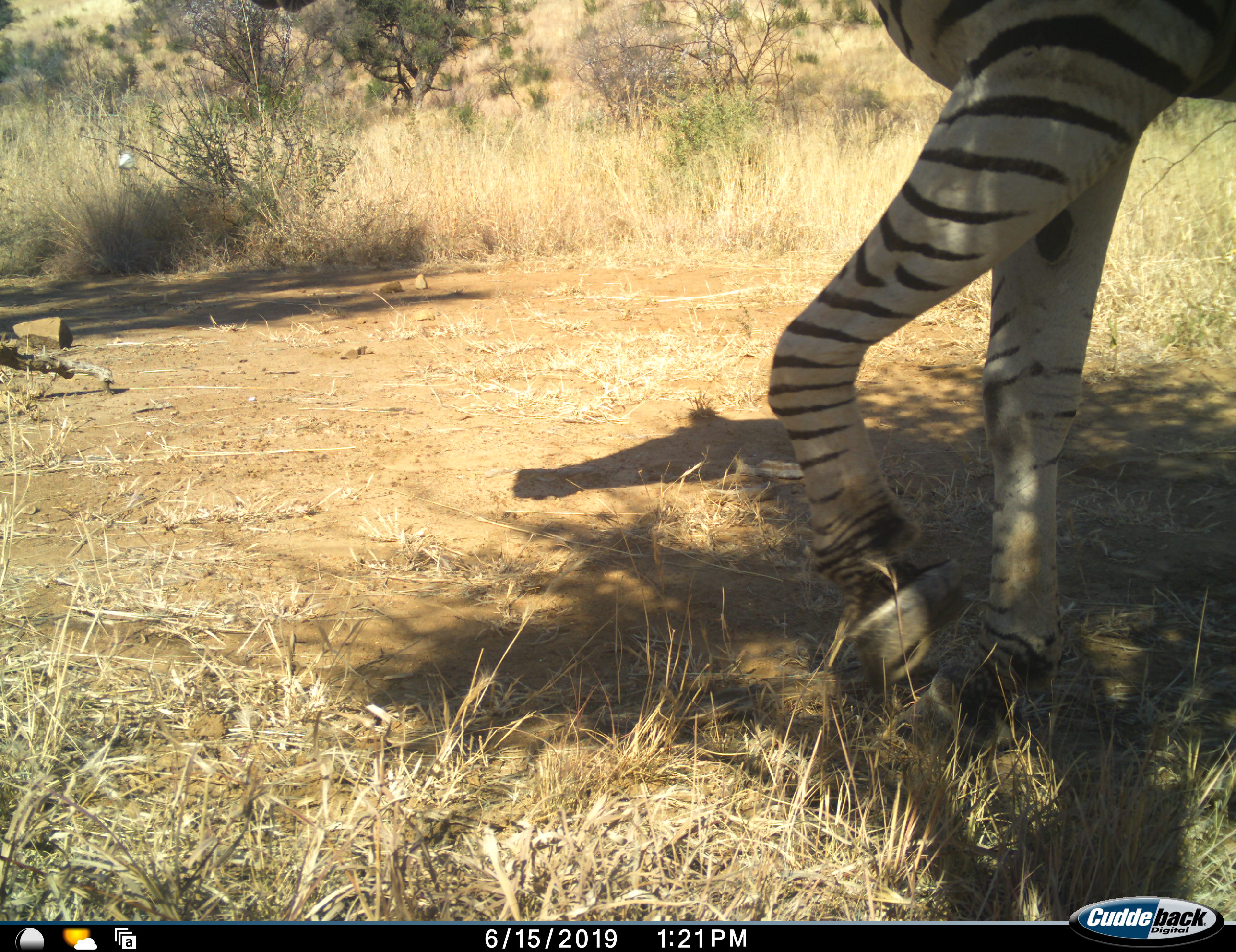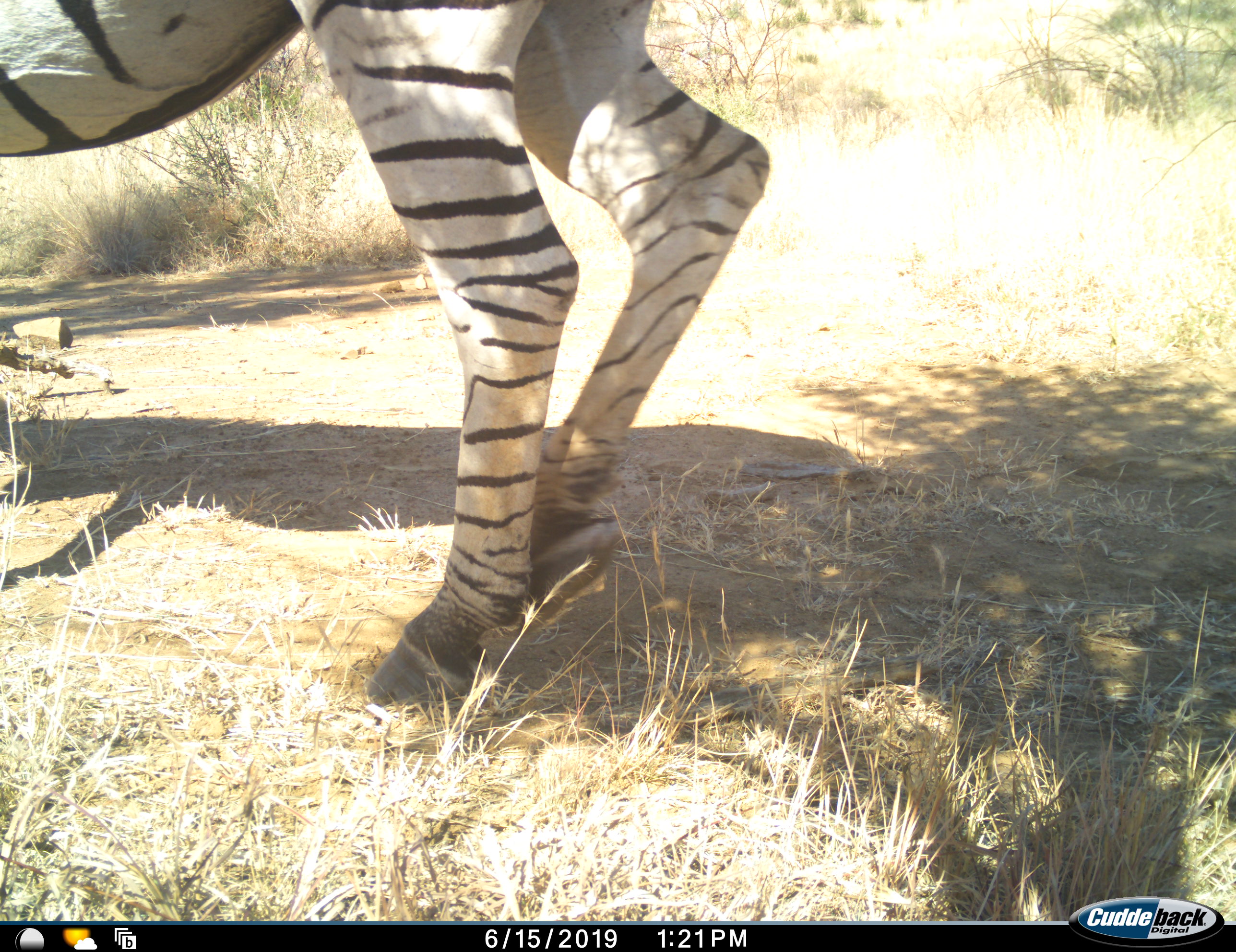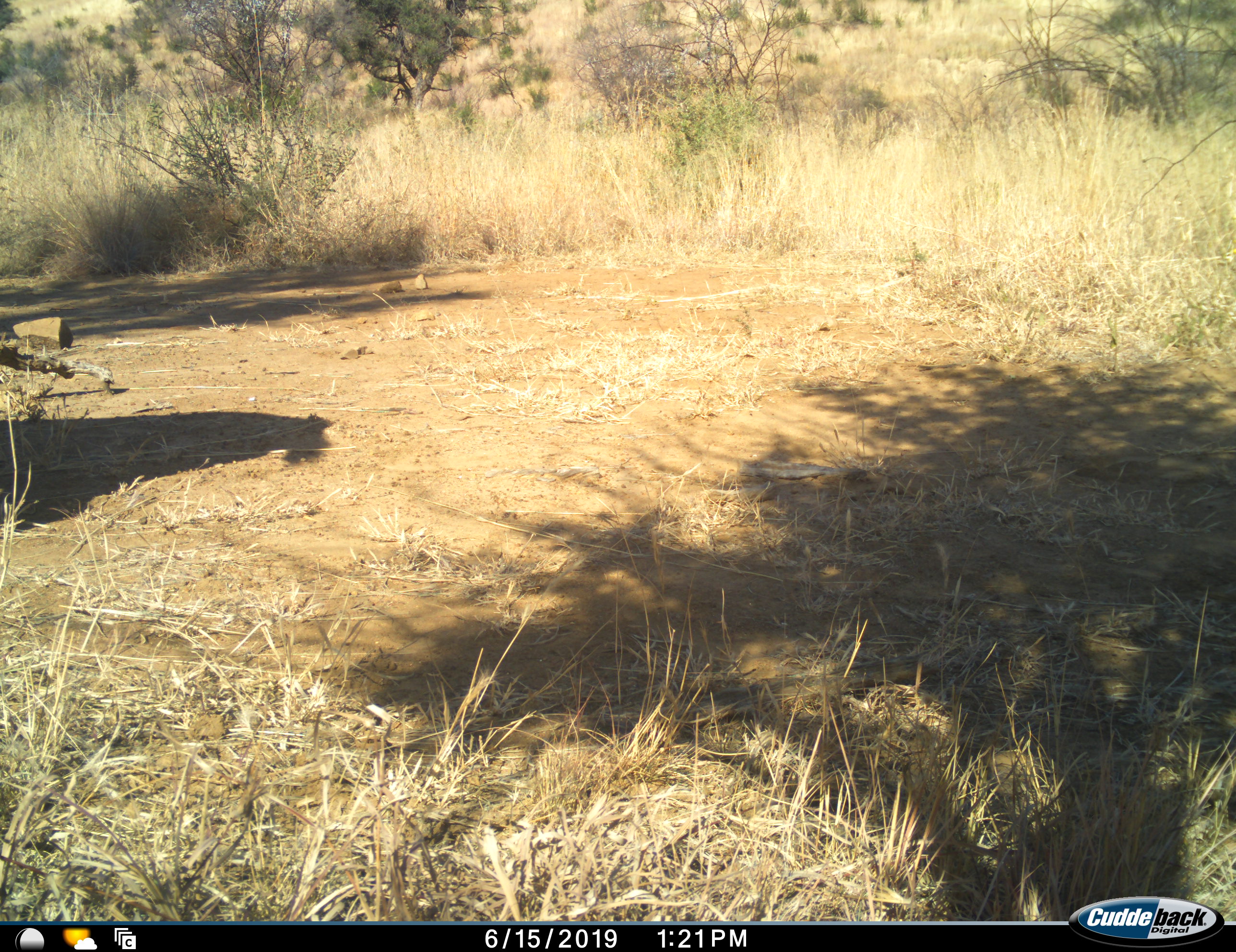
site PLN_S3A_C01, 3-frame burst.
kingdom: Animalia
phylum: Chordata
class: Mammalia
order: Perissodactyla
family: Equidae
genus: Equus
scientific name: Equus quagga burchellii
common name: burchell's zebra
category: zebraburchells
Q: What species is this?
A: Zebraburchells (burchell's zebra) (Equus quagga burchellii).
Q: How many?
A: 1.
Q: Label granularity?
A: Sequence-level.